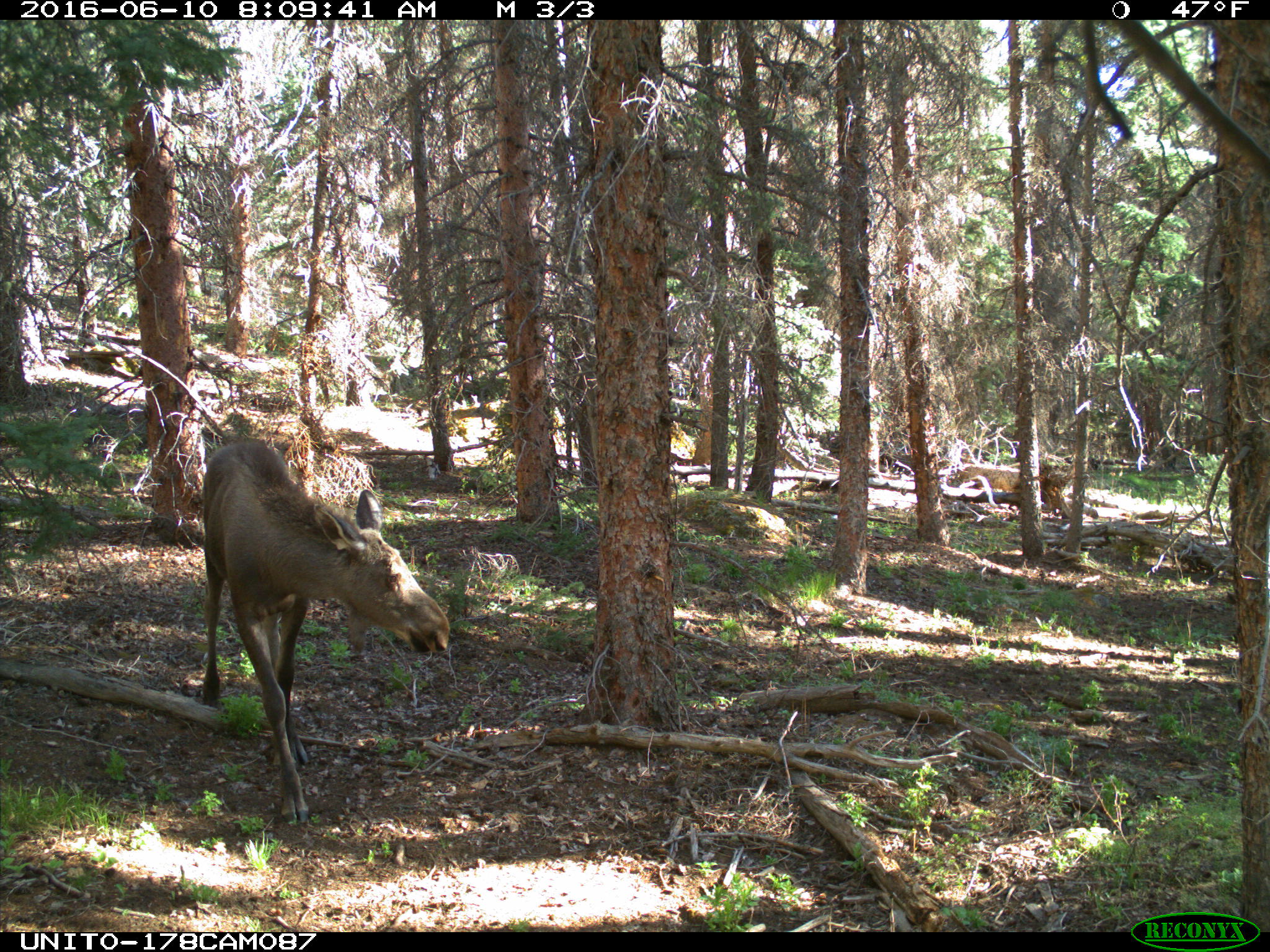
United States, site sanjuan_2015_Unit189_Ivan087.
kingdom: Animalia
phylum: Chordata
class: Mammalia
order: Artiodactyla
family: Cervidae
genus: Alces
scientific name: Alces alces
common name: moose